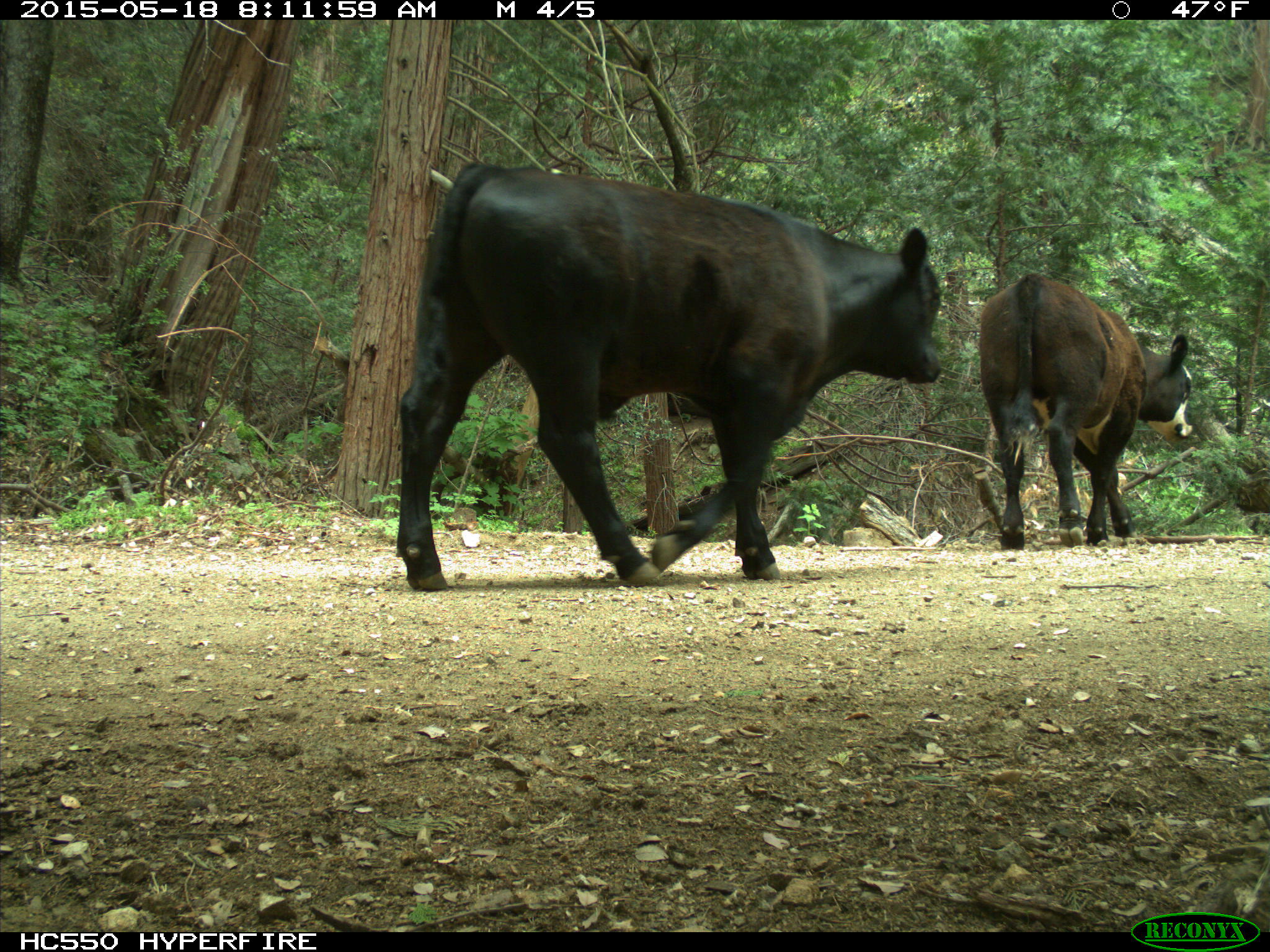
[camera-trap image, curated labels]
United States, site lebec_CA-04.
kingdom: Animalia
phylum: Chordata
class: Mammalia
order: Artiodactyla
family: Bovidae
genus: Bos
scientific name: Bos taurus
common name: domestic cow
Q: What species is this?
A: Bos taurus (domestic cow).